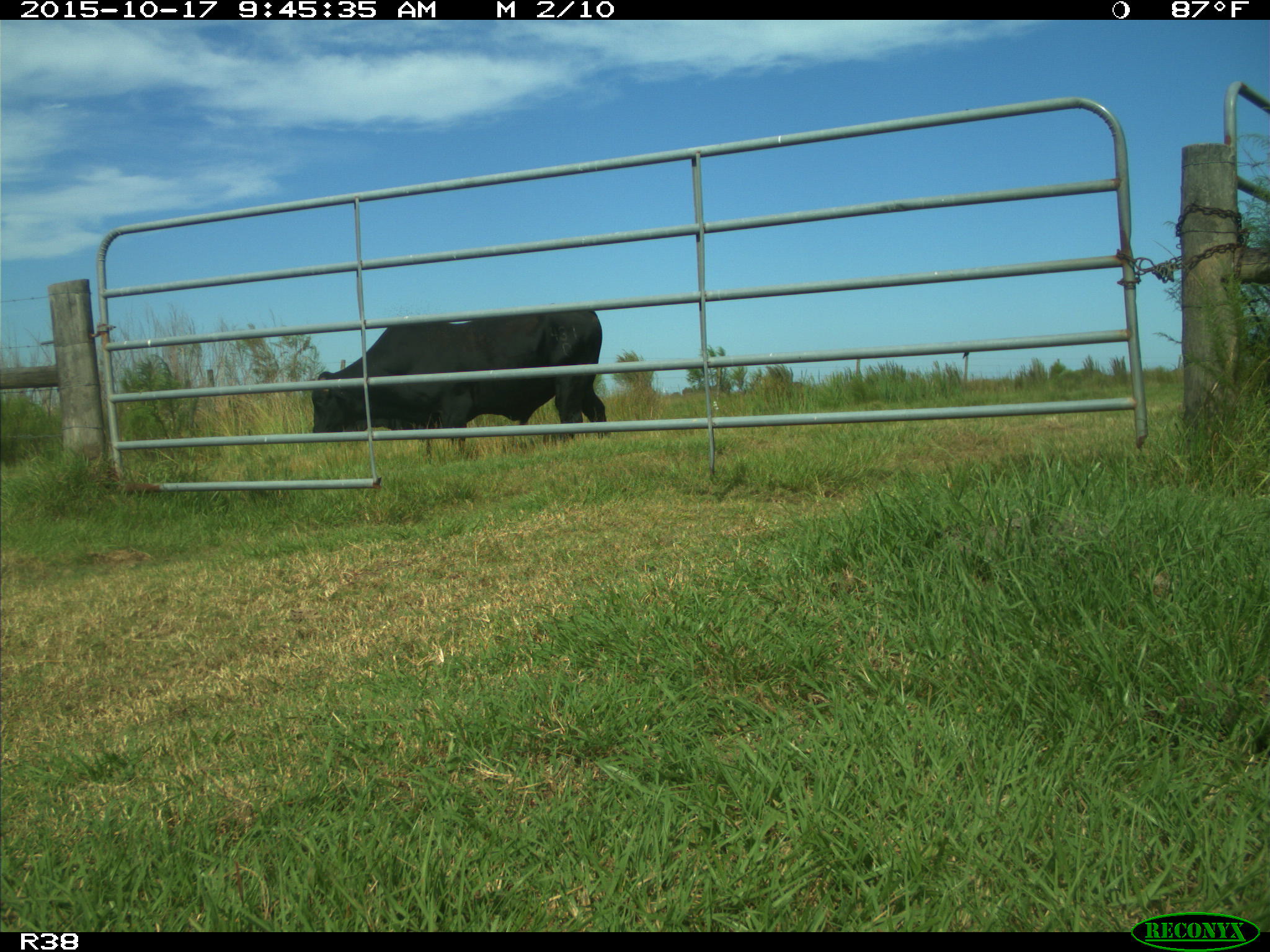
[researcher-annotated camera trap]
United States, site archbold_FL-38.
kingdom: Animalia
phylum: Chordata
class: Mammalia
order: Artiodactyla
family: Bovidae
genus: Bos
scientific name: Bos taurus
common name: domestic cow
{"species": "Bos taurus (domestic cow)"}